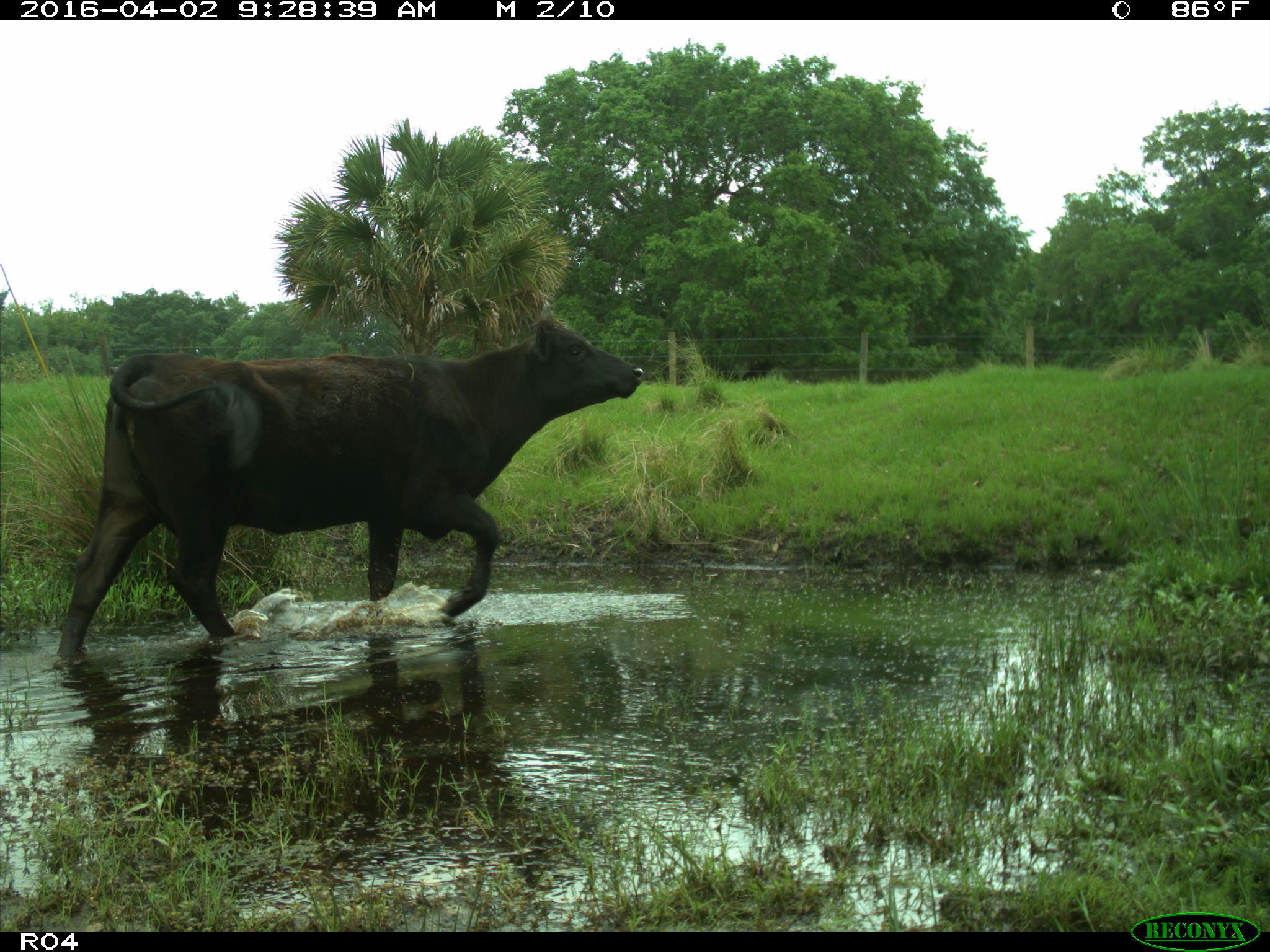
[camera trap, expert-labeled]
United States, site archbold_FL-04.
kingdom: Animalia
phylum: Chordata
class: Mammalia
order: Artiodactyla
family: Bovidae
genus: Bos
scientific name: Bos taurus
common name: domestic cow